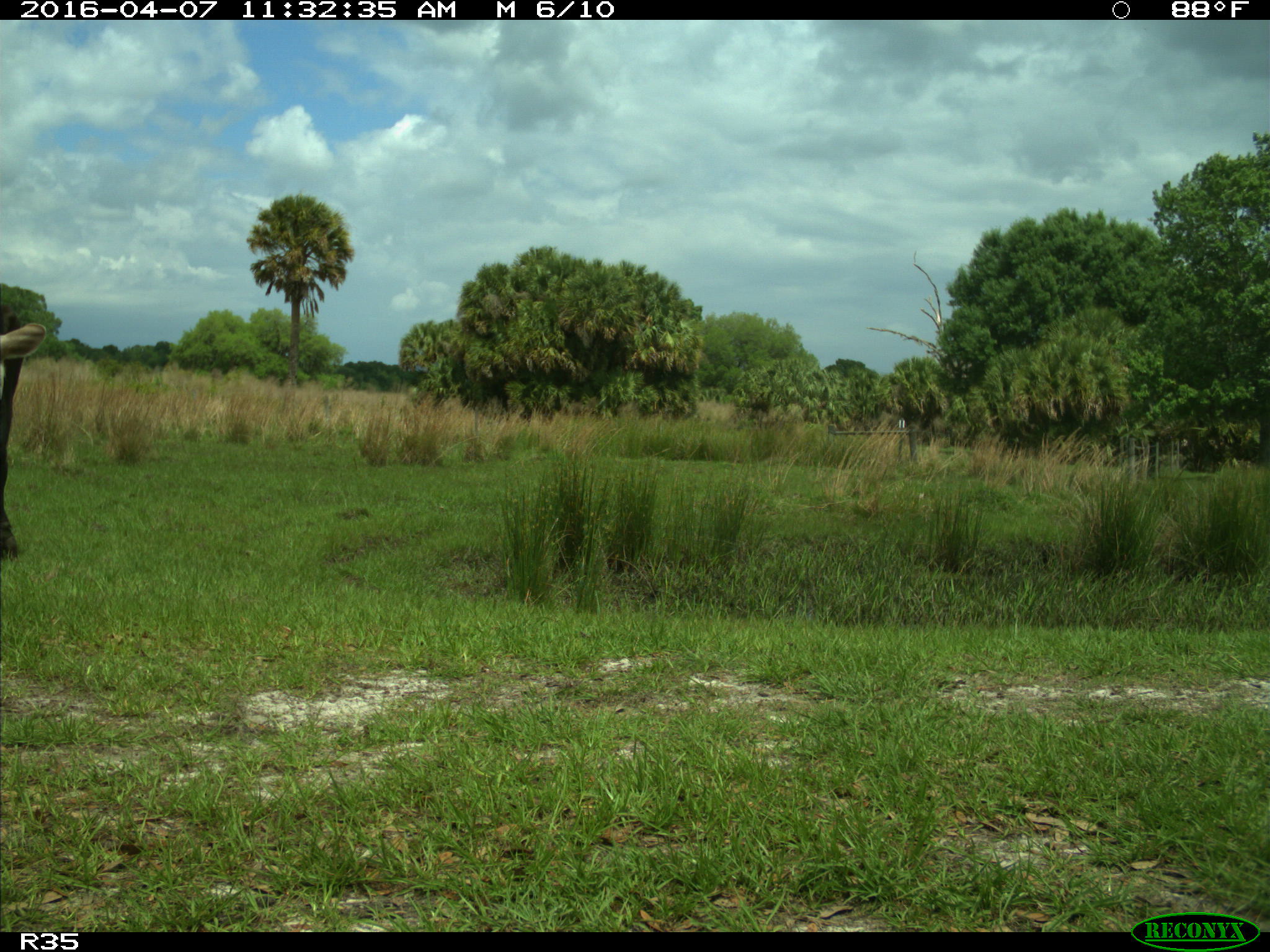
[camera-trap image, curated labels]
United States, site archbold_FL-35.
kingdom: Animalia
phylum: Chordata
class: Mammalia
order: Artiodactyla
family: Bovidae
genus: Bos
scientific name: Bos taurus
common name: domestic cow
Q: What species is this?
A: Bos taurus (domestic cow).